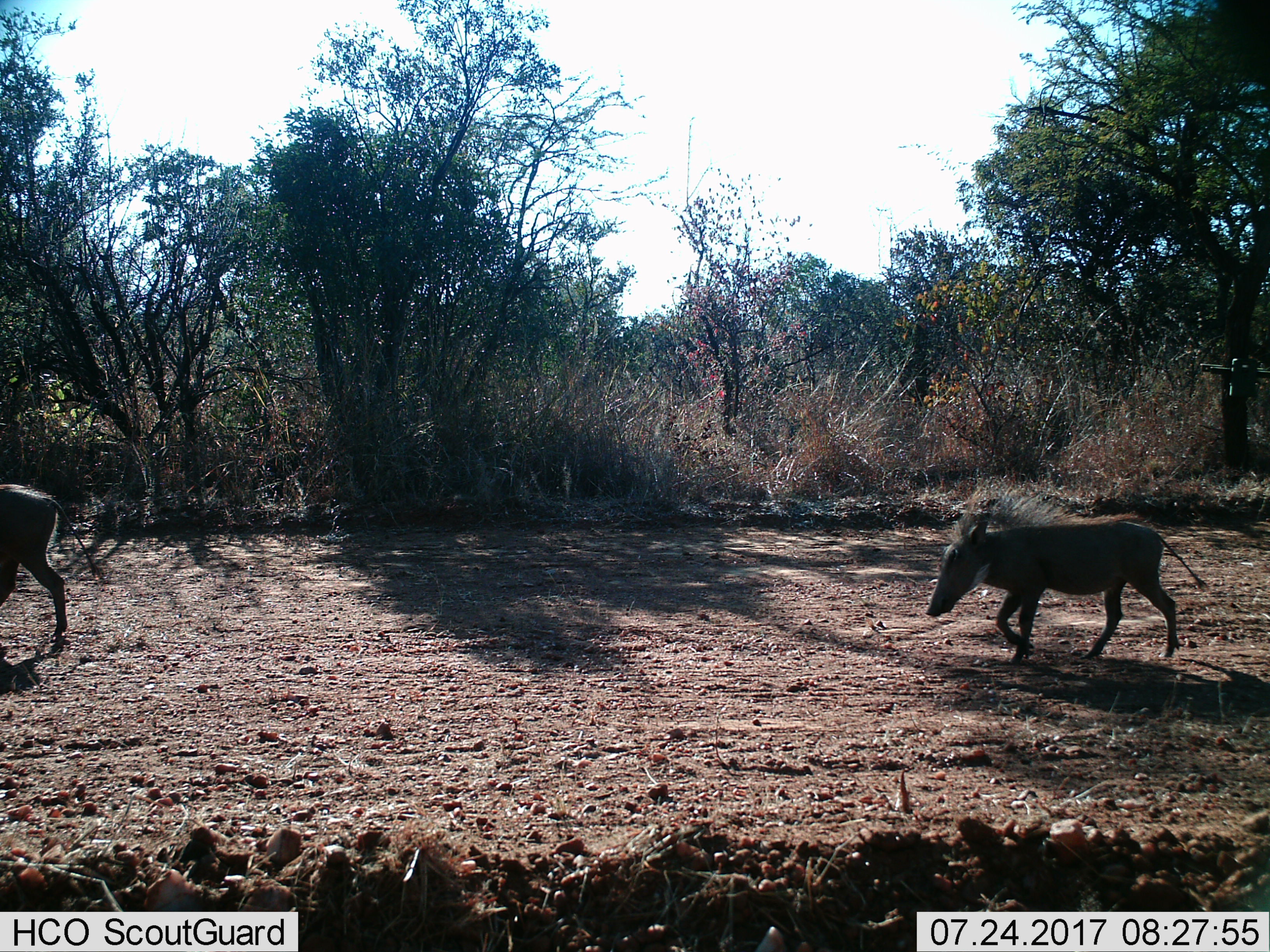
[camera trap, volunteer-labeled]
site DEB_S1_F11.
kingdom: Animalia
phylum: Chordata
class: Mammalia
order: Artiodactyla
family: Suidae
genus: Phacochoerus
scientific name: Phacochoerus africanus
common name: warthog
Warthog (Phacochoerus africanus), count 2. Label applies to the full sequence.